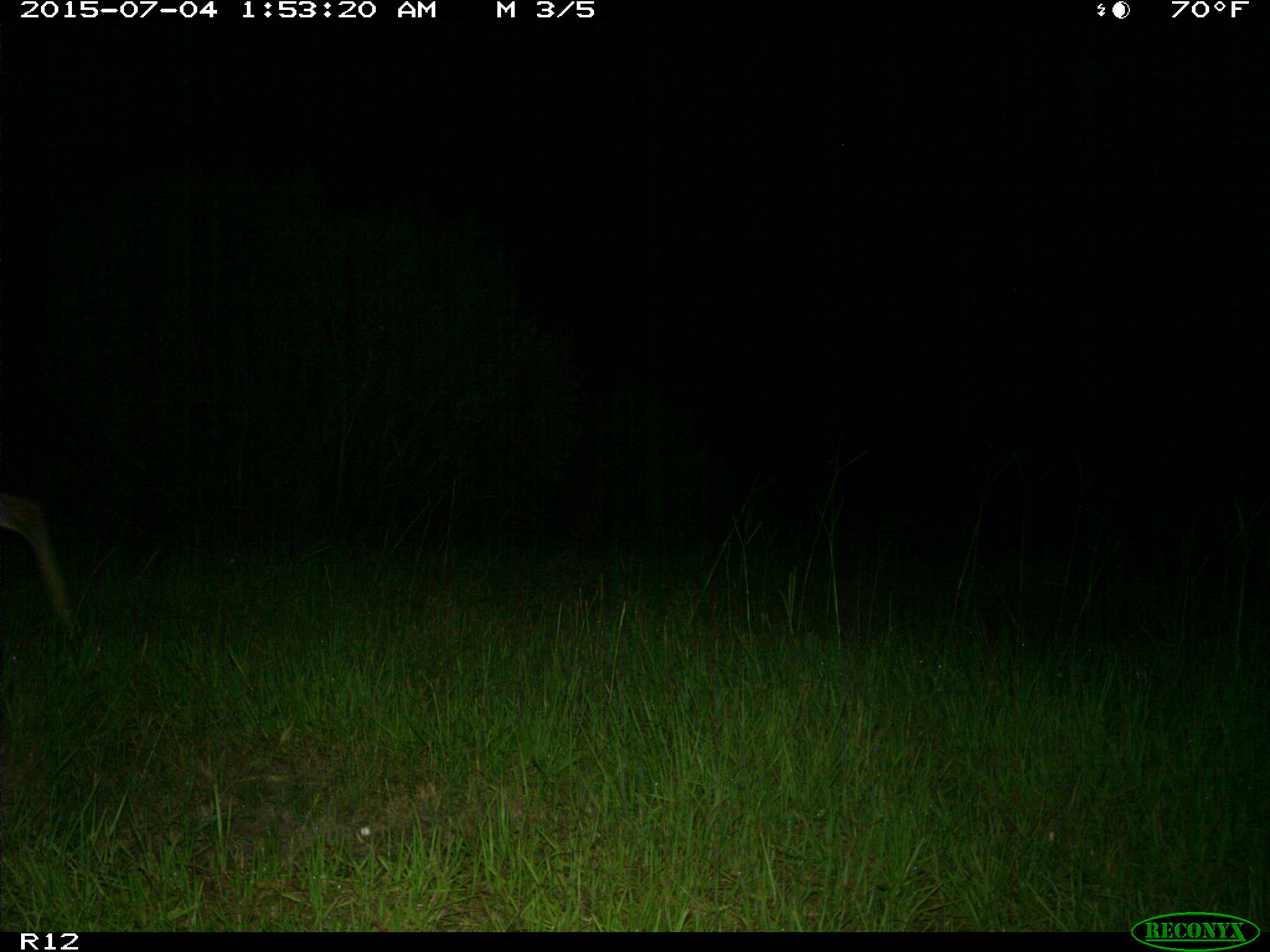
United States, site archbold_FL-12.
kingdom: Animalia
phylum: Chordata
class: Mammalia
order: Artiodactyla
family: Cervidae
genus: Odocoileus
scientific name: Odocoileus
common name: deer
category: unidentified deer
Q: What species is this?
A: Unidentified deer (deer) (Odocoileus).